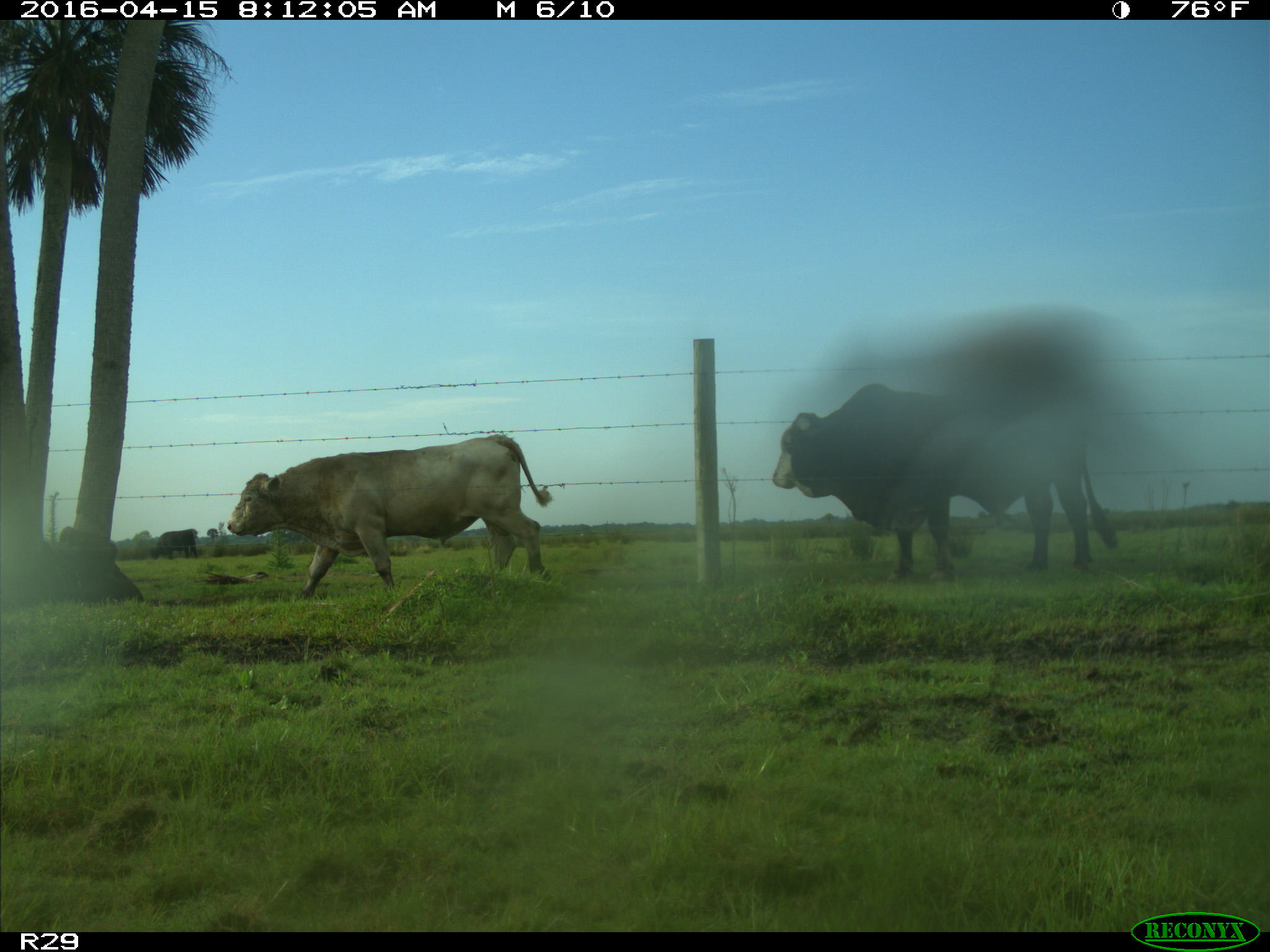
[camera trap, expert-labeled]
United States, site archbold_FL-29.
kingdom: Animalia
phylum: Chordata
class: Mammalia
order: Artiodactyla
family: Bovidae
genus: Bos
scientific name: Bos taurus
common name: domestic cow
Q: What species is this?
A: Bos taurus (domestic cow).